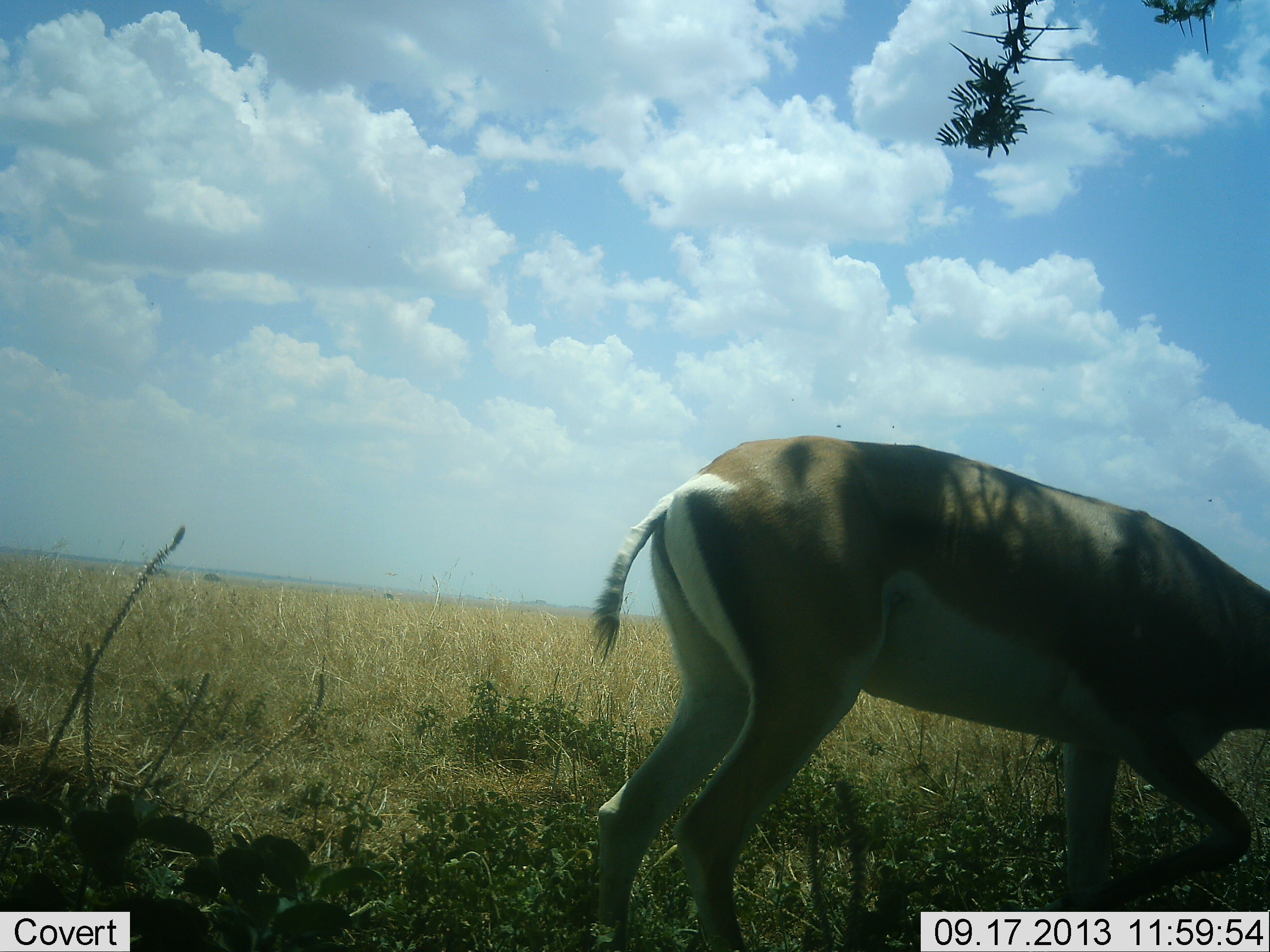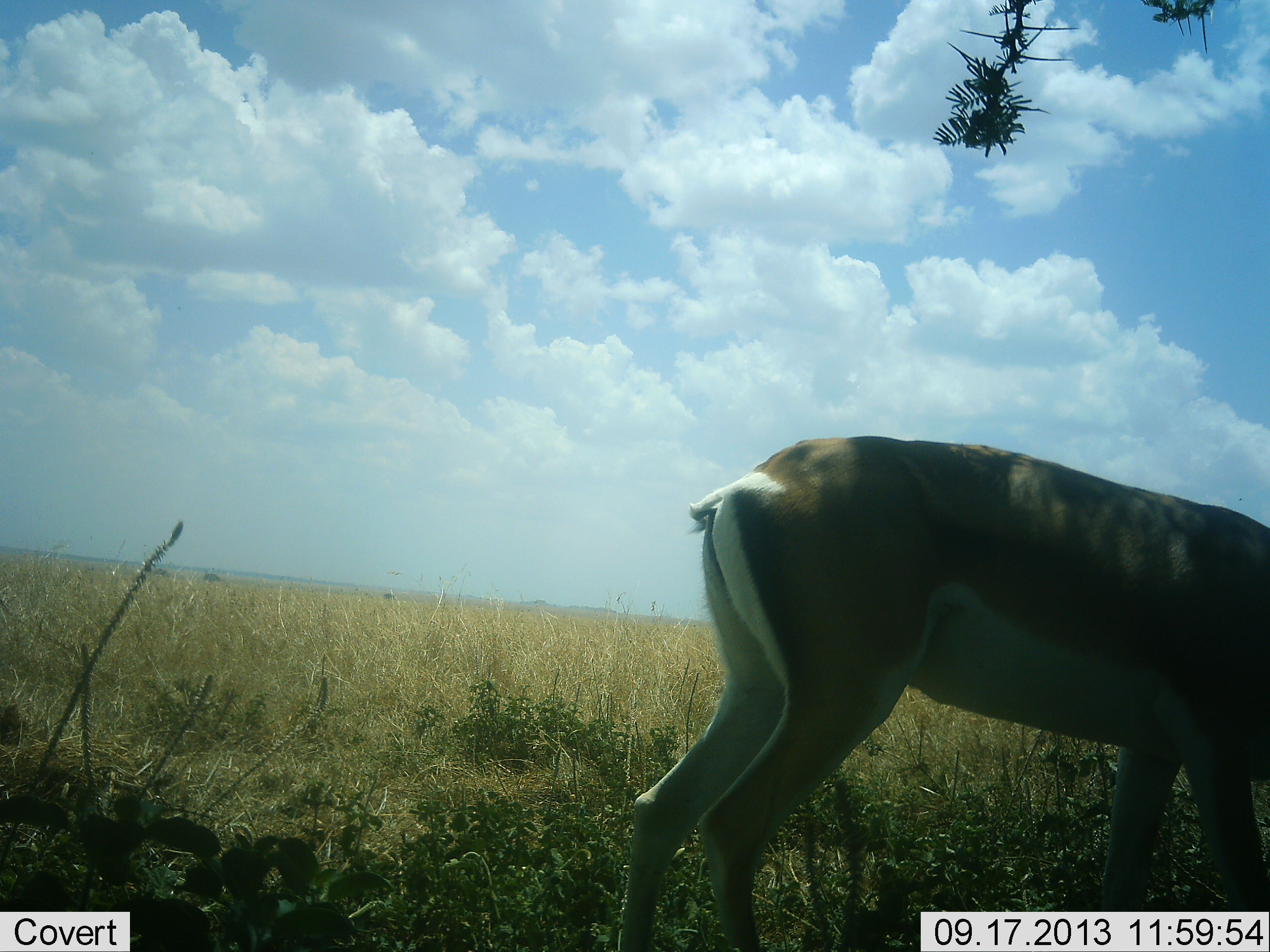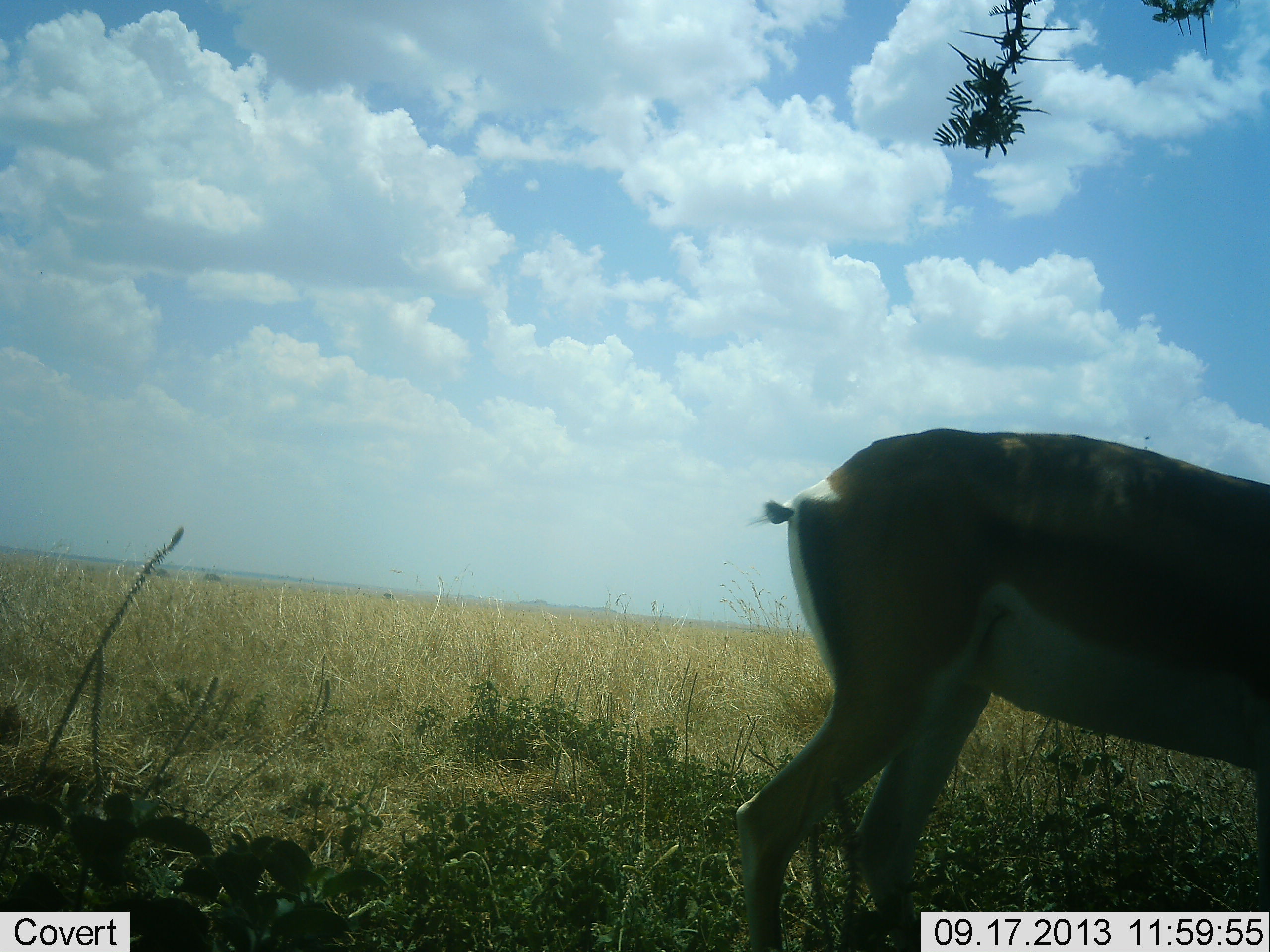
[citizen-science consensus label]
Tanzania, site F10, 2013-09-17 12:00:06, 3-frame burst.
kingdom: Animalia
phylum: Chordata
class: Mammalia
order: Artiodactyla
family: Bovidae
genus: Nanger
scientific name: Nanger granti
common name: grant's gazelle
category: gazellegrants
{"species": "gazellegrants (grant's gazelle) (Nanger granti)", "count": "1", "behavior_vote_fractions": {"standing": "36%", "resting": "0%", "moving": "28%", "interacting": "0%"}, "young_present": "0%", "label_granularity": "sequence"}